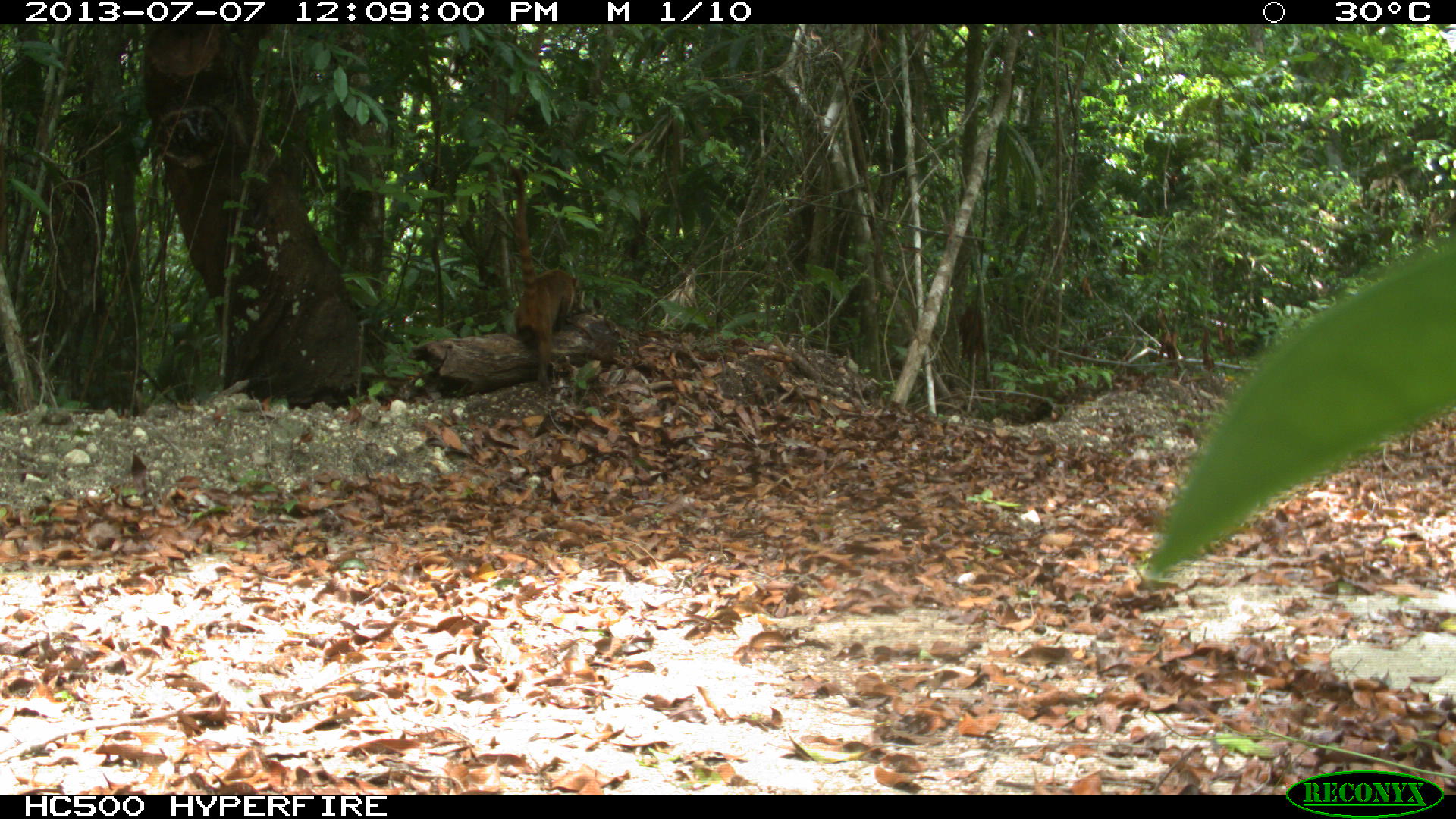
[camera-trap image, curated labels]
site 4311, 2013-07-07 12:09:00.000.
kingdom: Animalia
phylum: Chordata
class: Mammalia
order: Carnivora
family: Procyonidae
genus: Nasua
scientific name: Nasua narica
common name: white-nosed coati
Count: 1.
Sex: female.